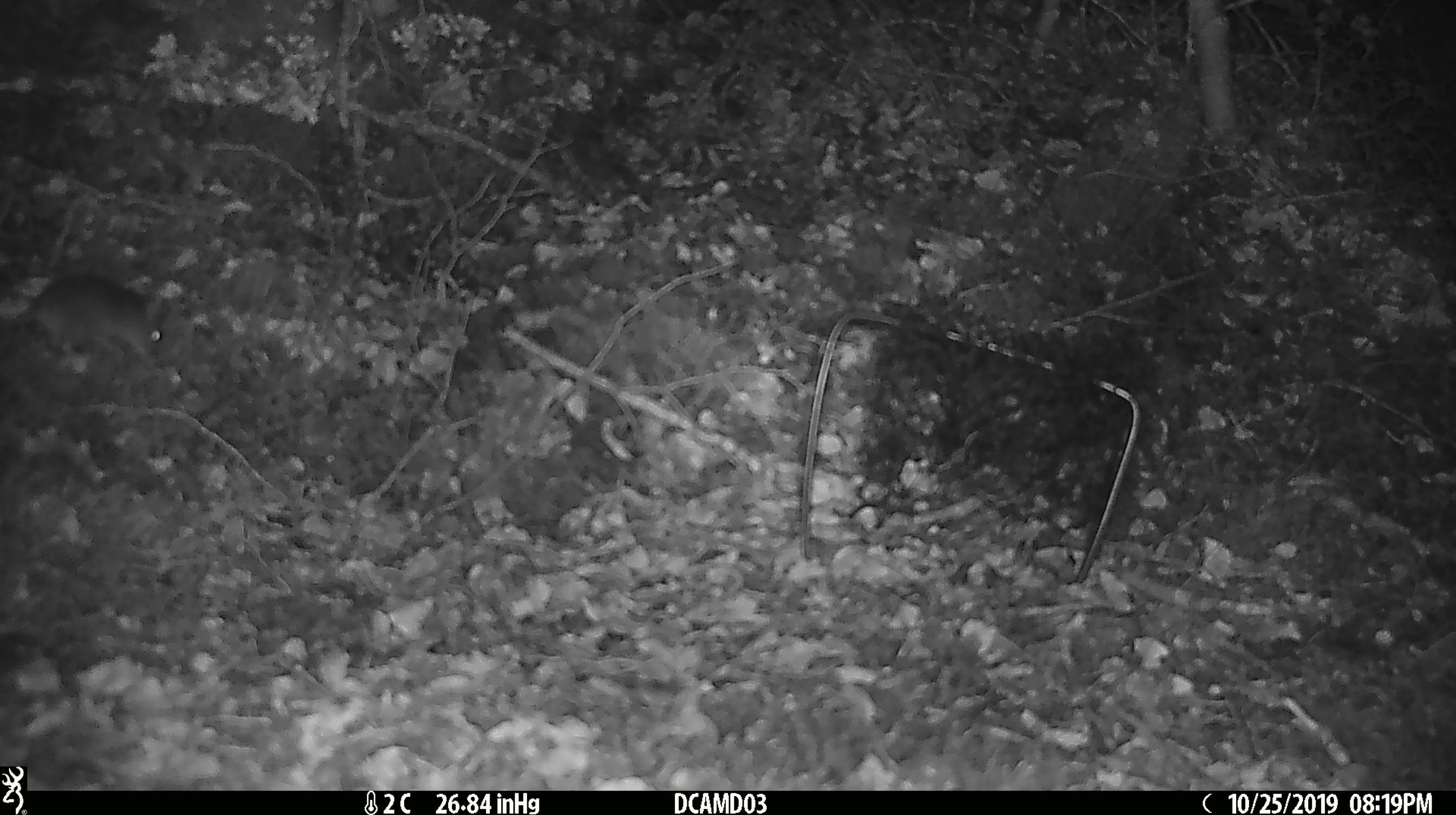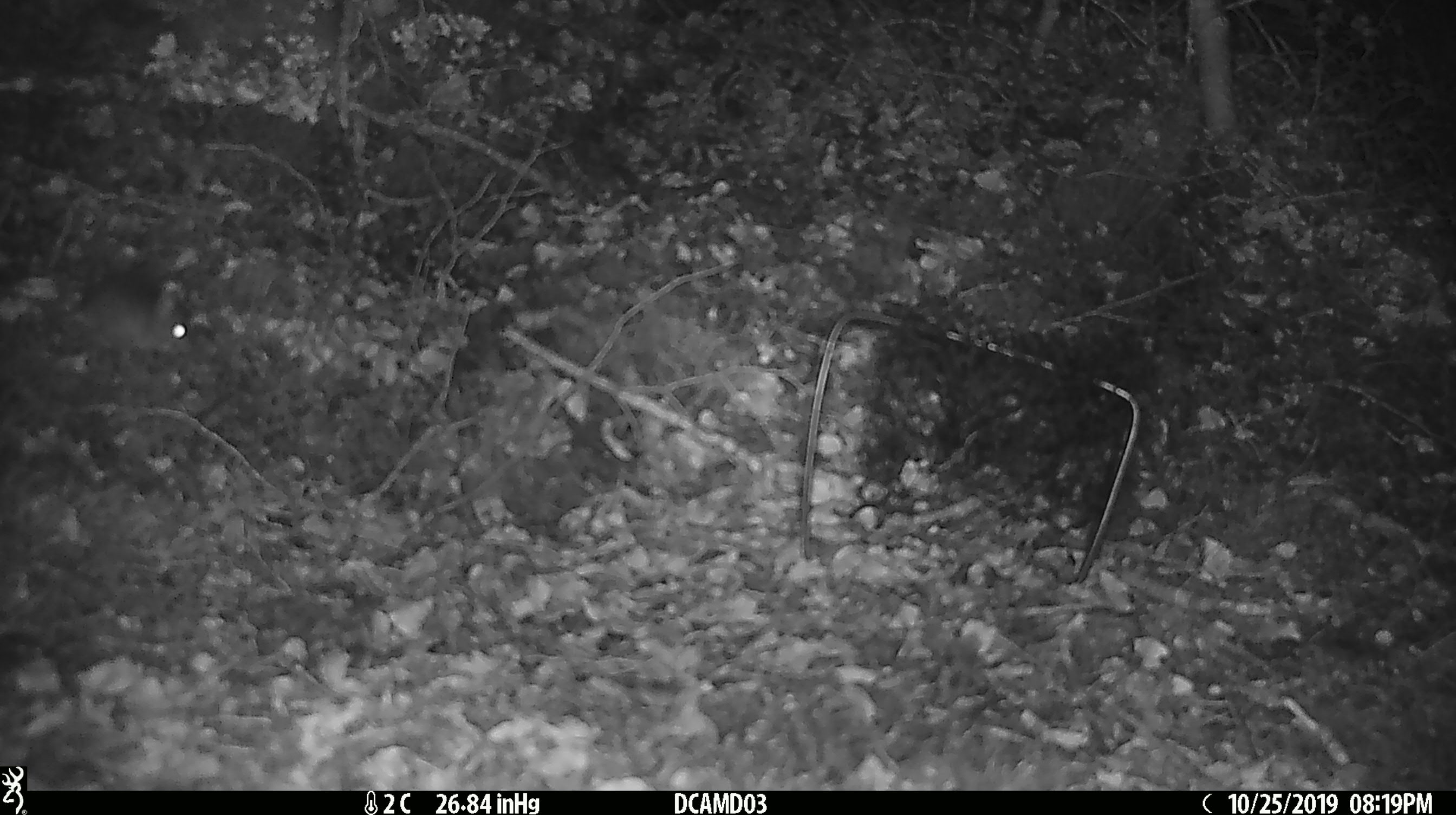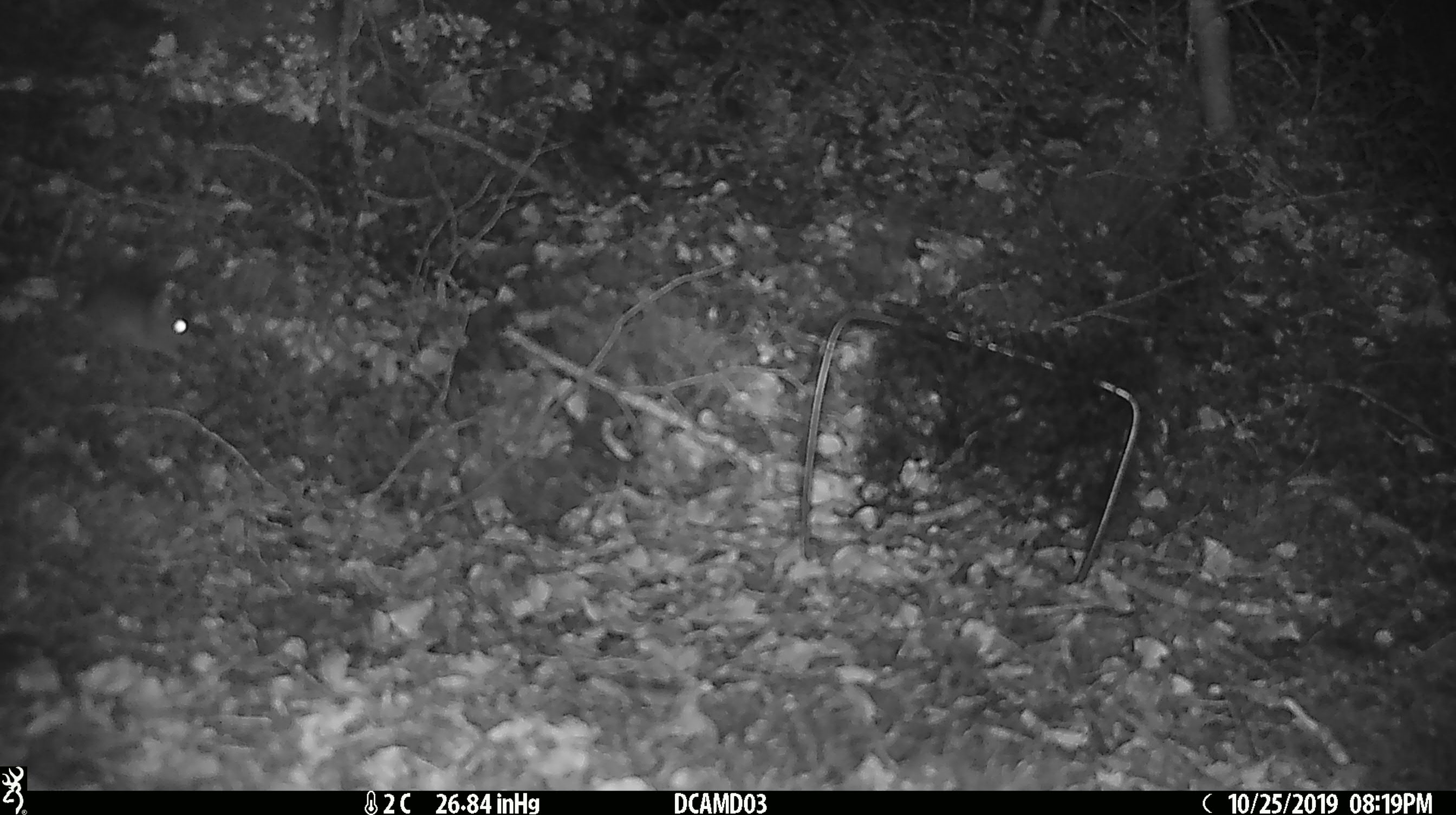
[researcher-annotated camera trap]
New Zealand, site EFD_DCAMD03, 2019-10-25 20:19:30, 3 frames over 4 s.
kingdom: Animalia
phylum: Chordata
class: Mammalia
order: Rodentia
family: Muridae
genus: Mus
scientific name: Mus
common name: mouse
Mouse (Mus).